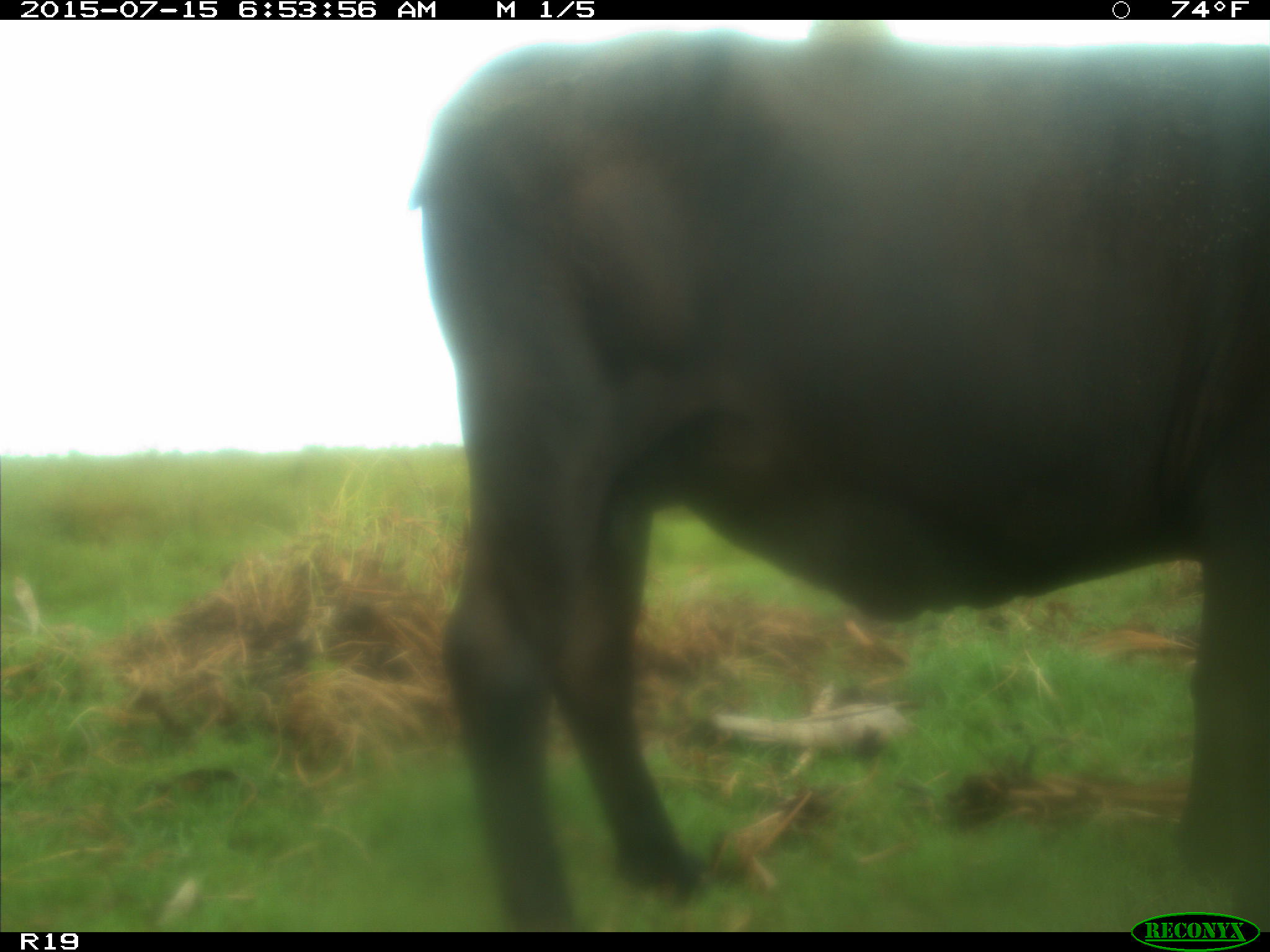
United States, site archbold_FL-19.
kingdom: Animalia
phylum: Chordata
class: Mammalia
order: Artiodactyla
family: Bovidae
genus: Bos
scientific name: Bos taurus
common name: domestic cow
Bos taurus (domestic cow).